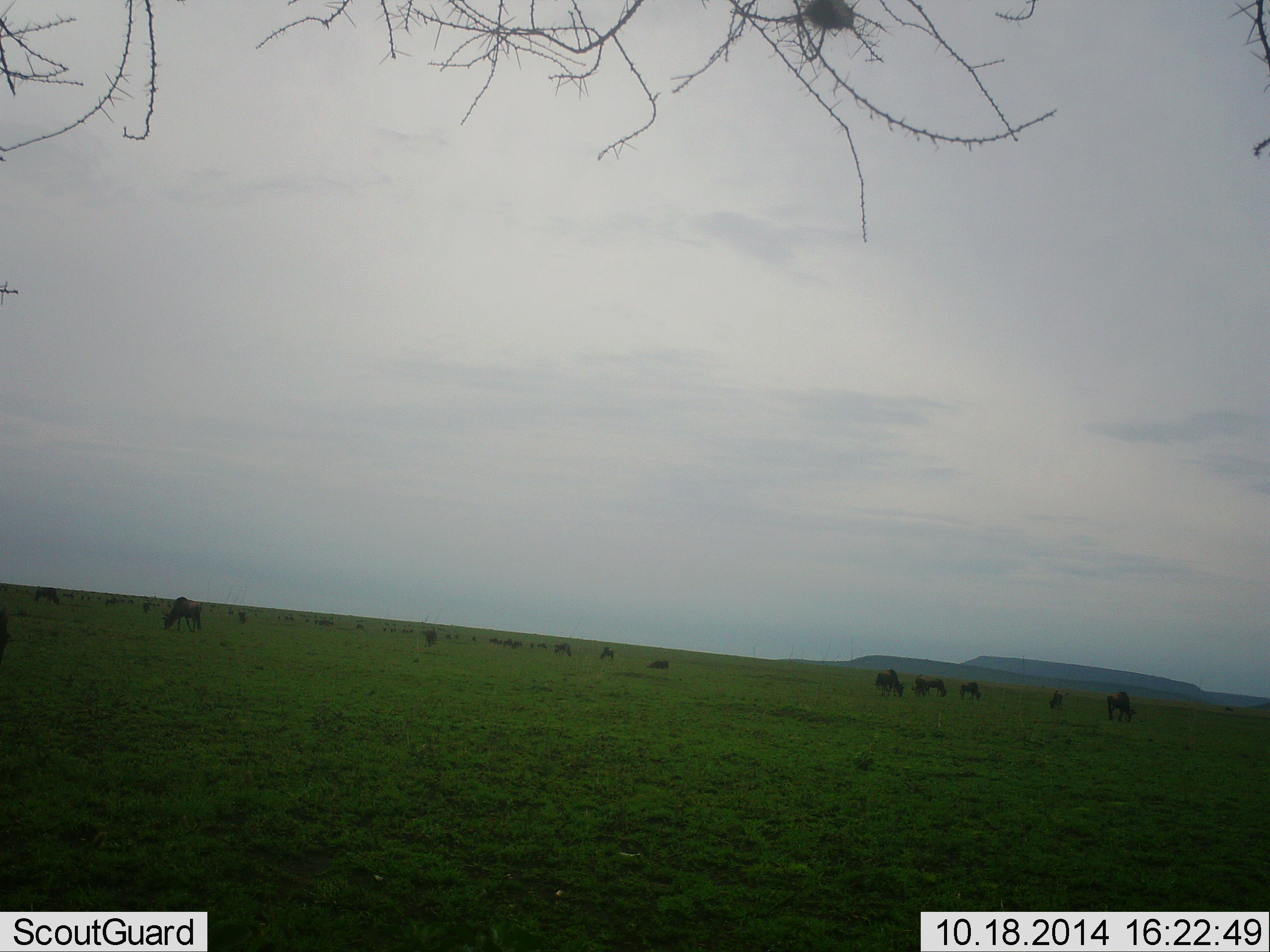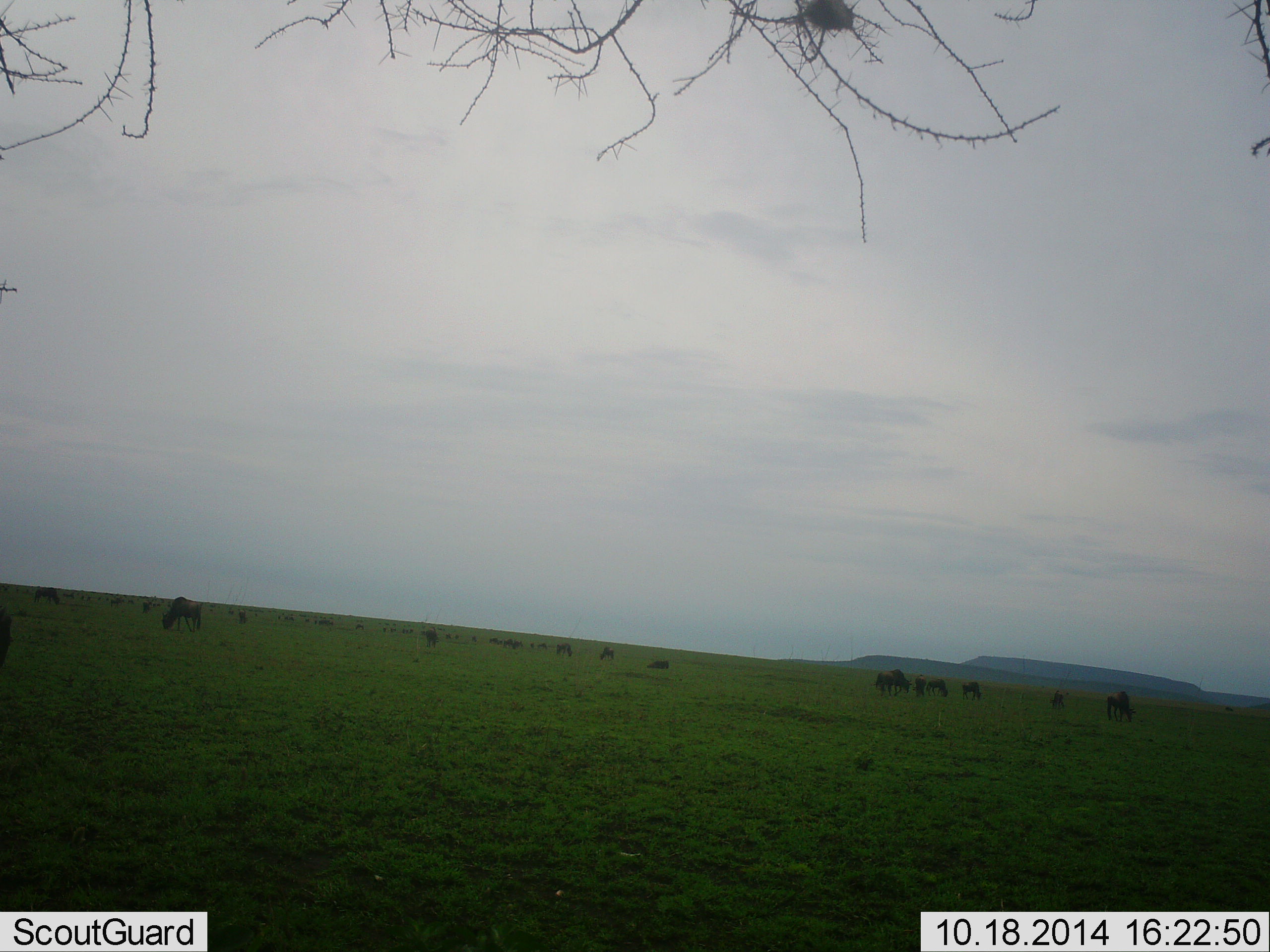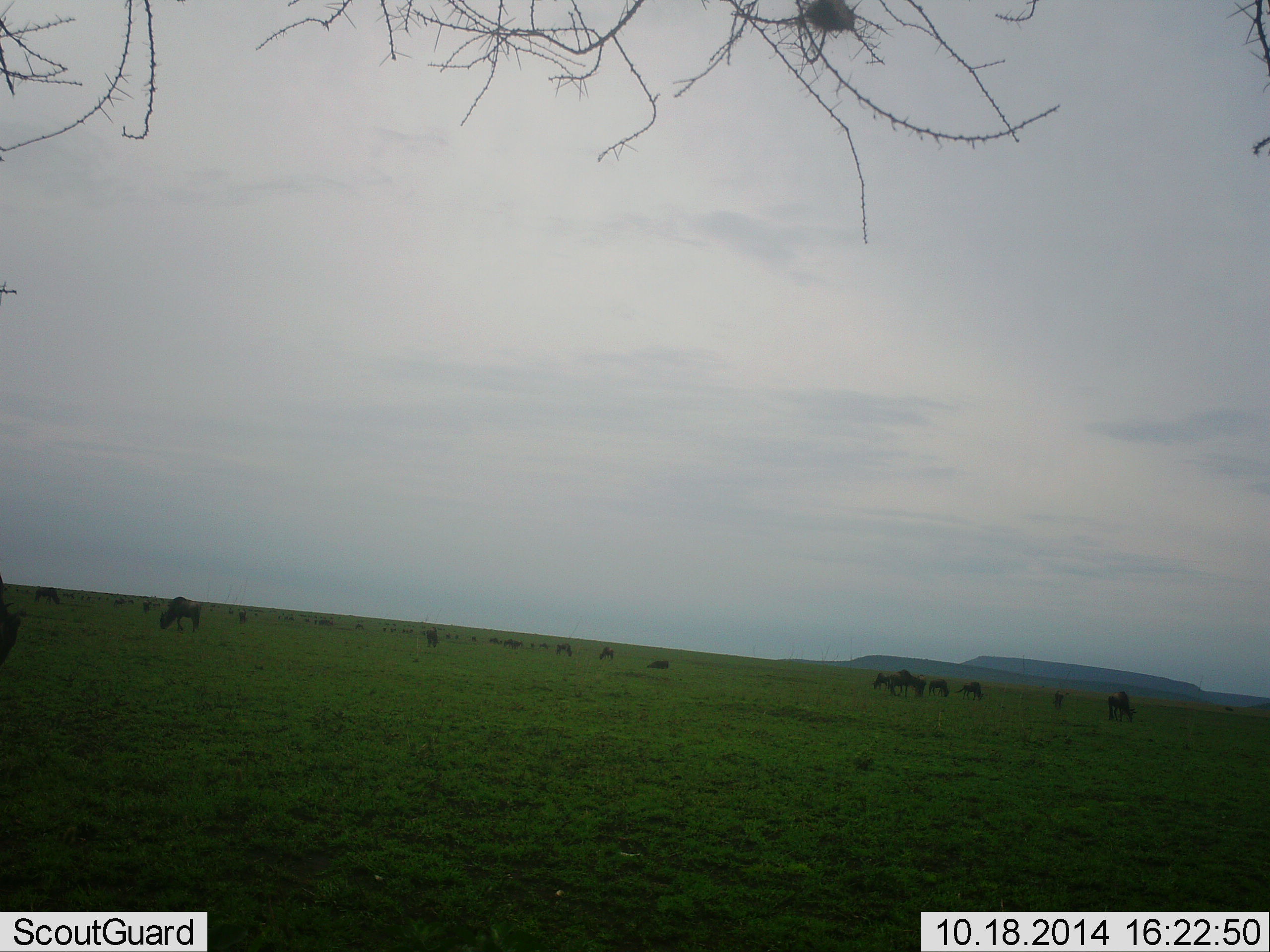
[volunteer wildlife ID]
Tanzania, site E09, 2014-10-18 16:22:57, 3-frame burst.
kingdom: Animalia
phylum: Chordata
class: Mammalia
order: Artiodactyla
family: Bovidae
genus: Connochaetes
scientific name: Connochaetes taurinus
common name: blue wildebeest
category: wildebeest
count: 11-50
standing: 50%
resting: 0%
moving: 30%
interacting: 0%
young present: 0%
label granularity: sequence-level